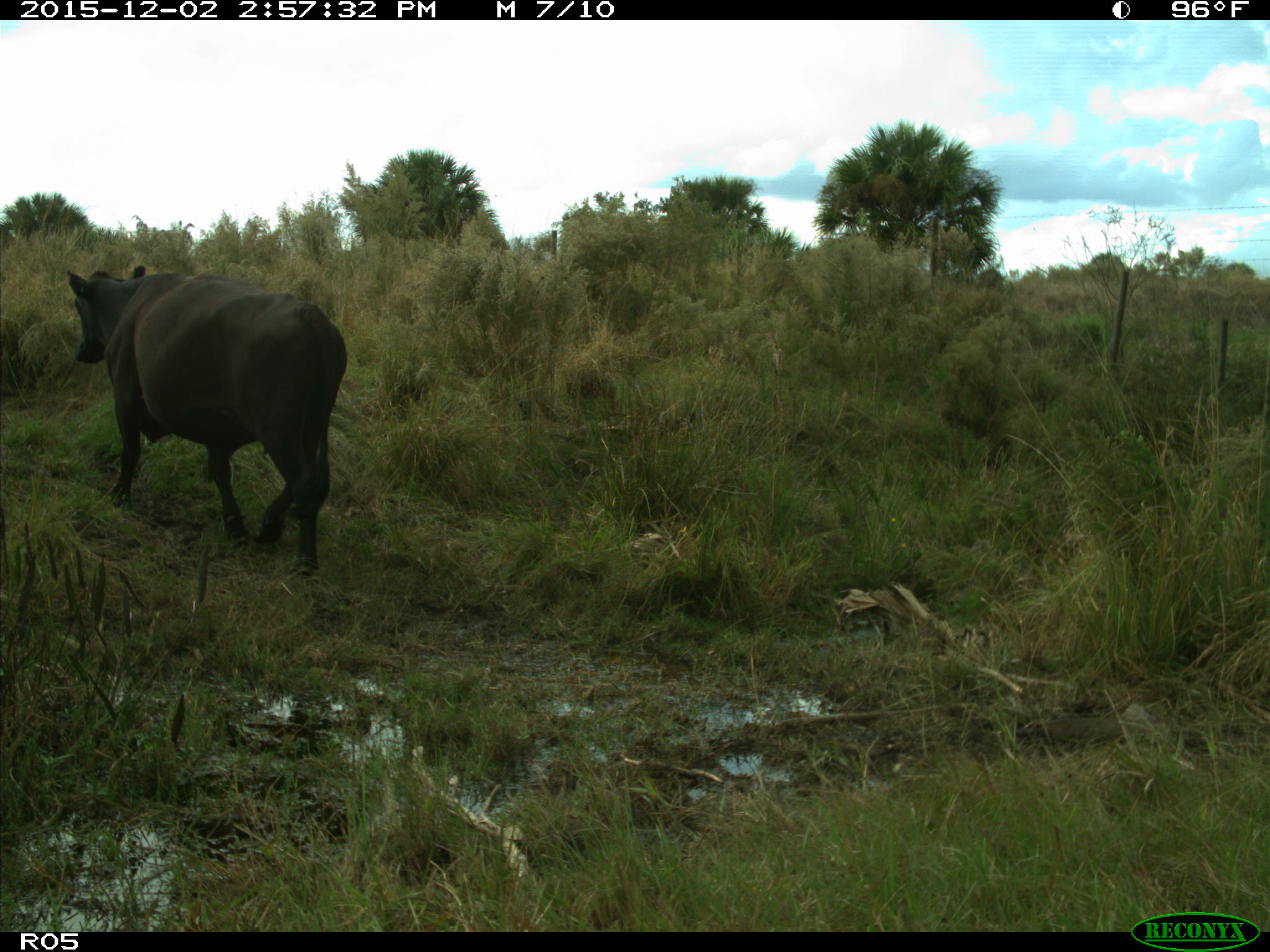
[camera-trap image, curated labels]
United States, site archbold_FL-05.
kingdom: Animalia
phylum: Chordata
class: Mammalia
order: Artiodactyla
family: Bovidae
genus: Bos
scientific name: Bos taurus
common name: domestic cow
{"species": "Bos taurus (domestic cow)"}